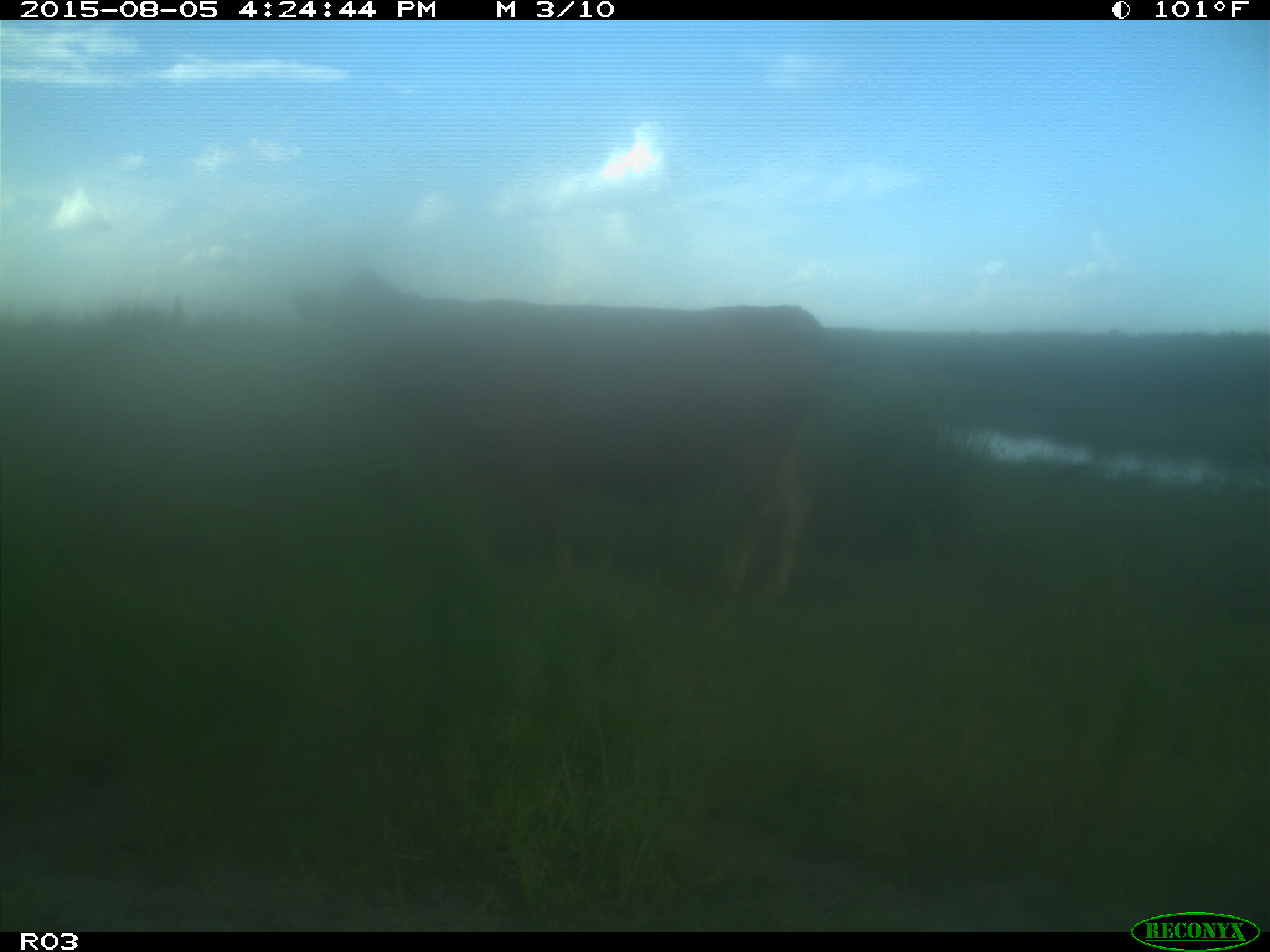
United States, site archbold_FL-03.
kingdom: Animalia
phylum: Chordata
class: Mammalia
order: Artiodactyla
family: Bovidae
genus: Bos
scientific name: Bos taurus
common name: domestic cow